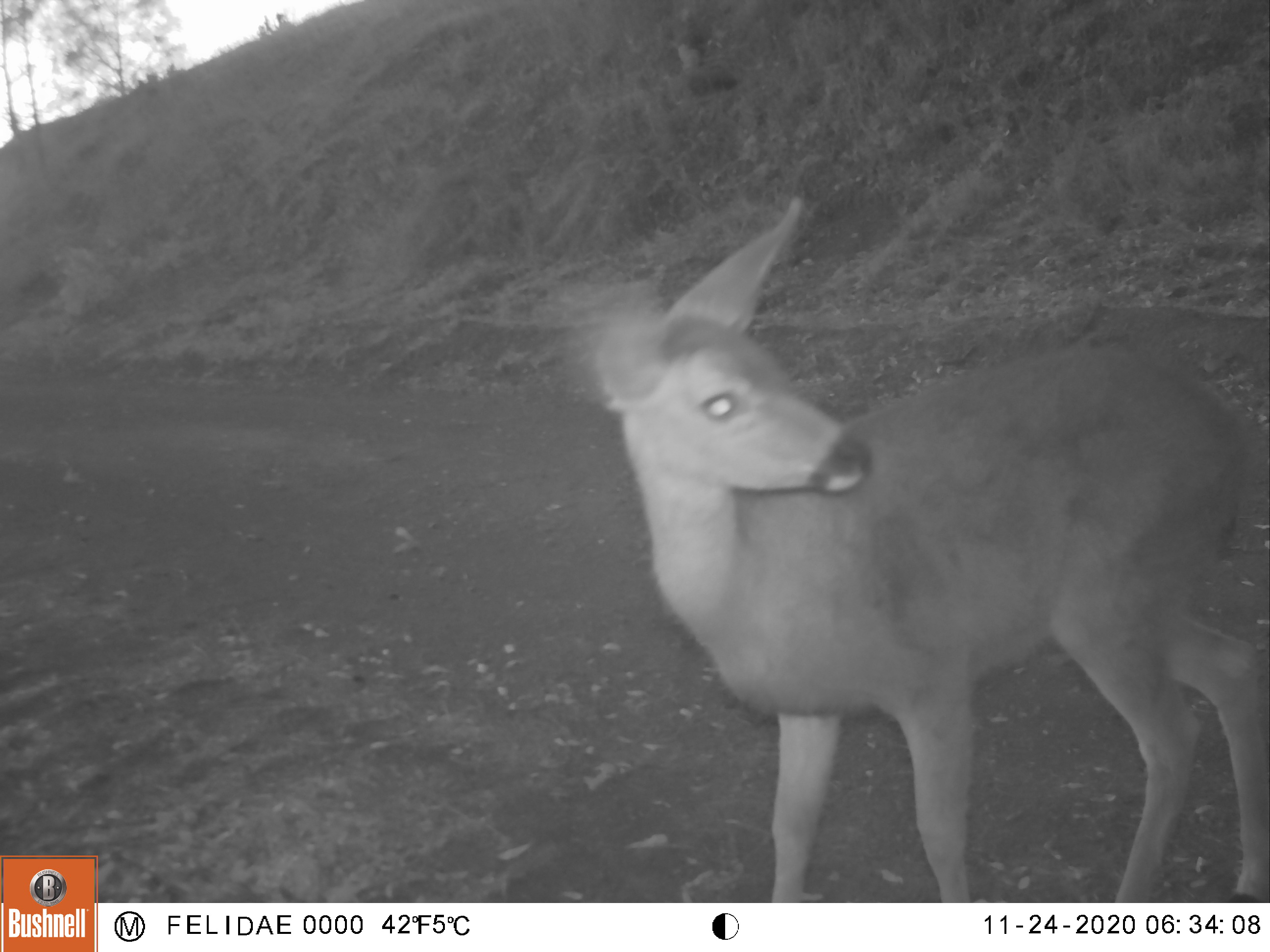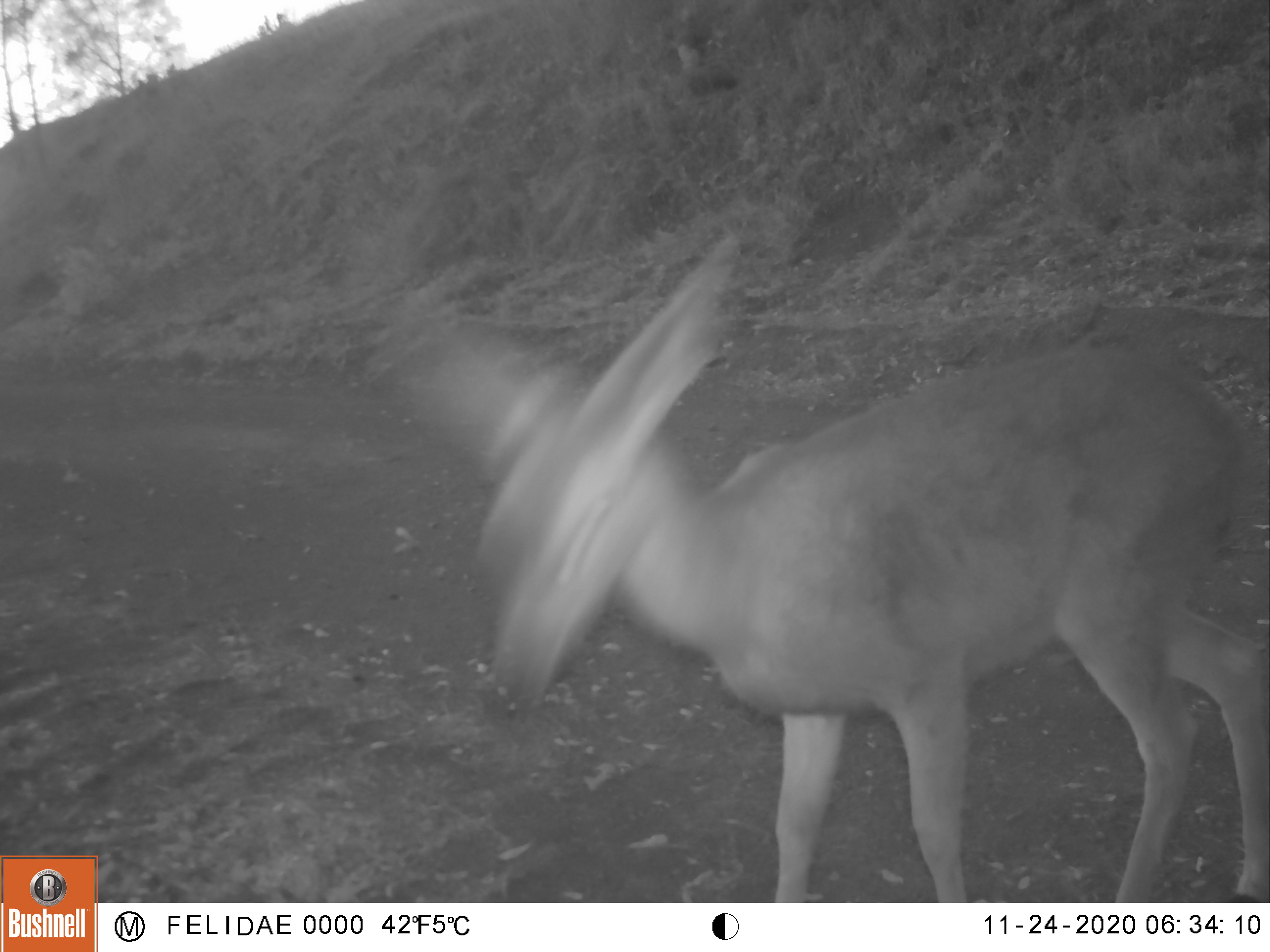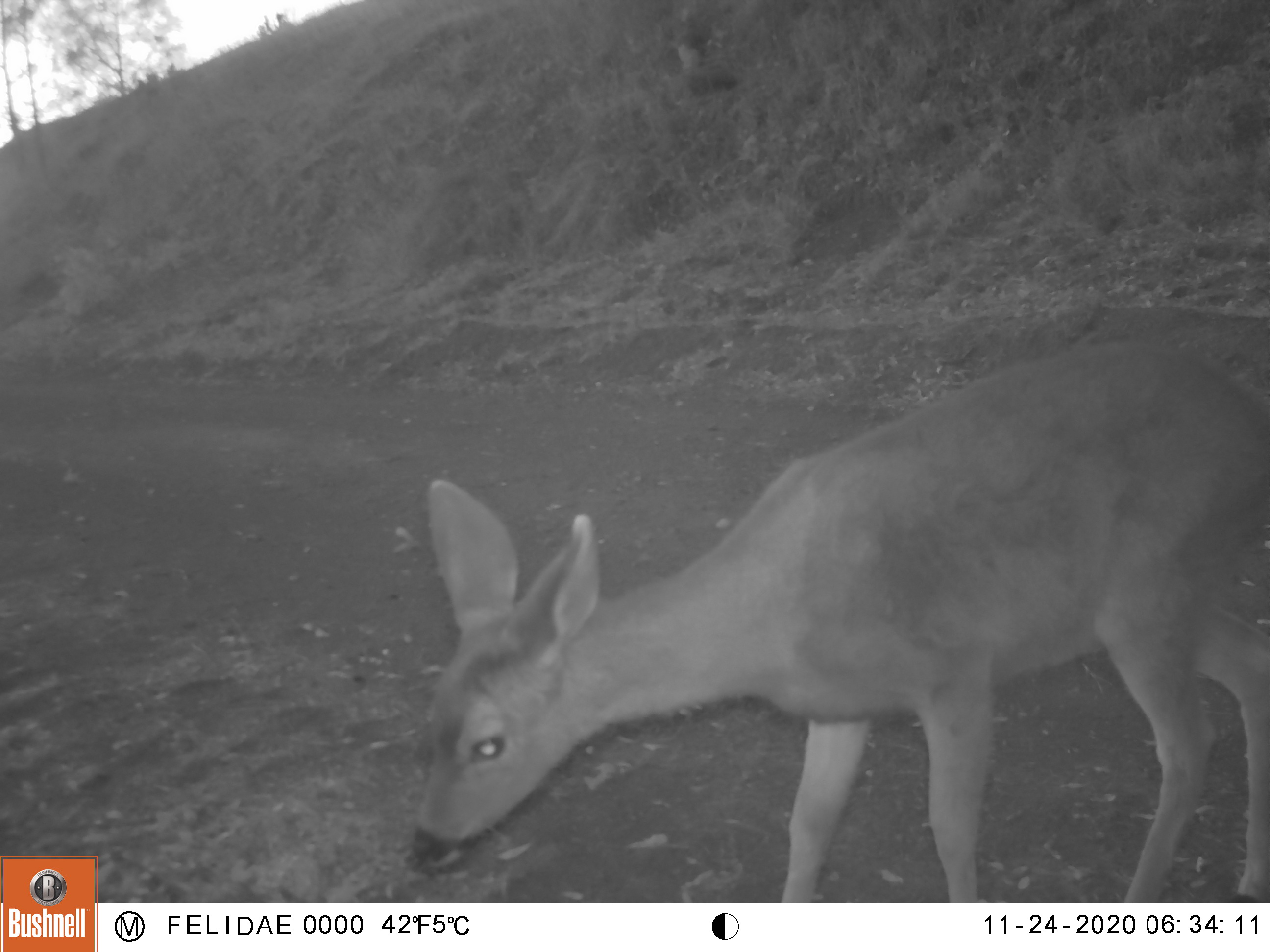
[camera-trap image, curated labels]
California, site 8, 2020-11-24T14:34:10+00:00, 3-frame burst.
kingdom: Animalia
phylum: Chordata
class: Mammalia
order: Artiodactyla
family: Cervidae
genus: Odocoileus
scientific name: Odocoileus hemionus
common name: mule deer